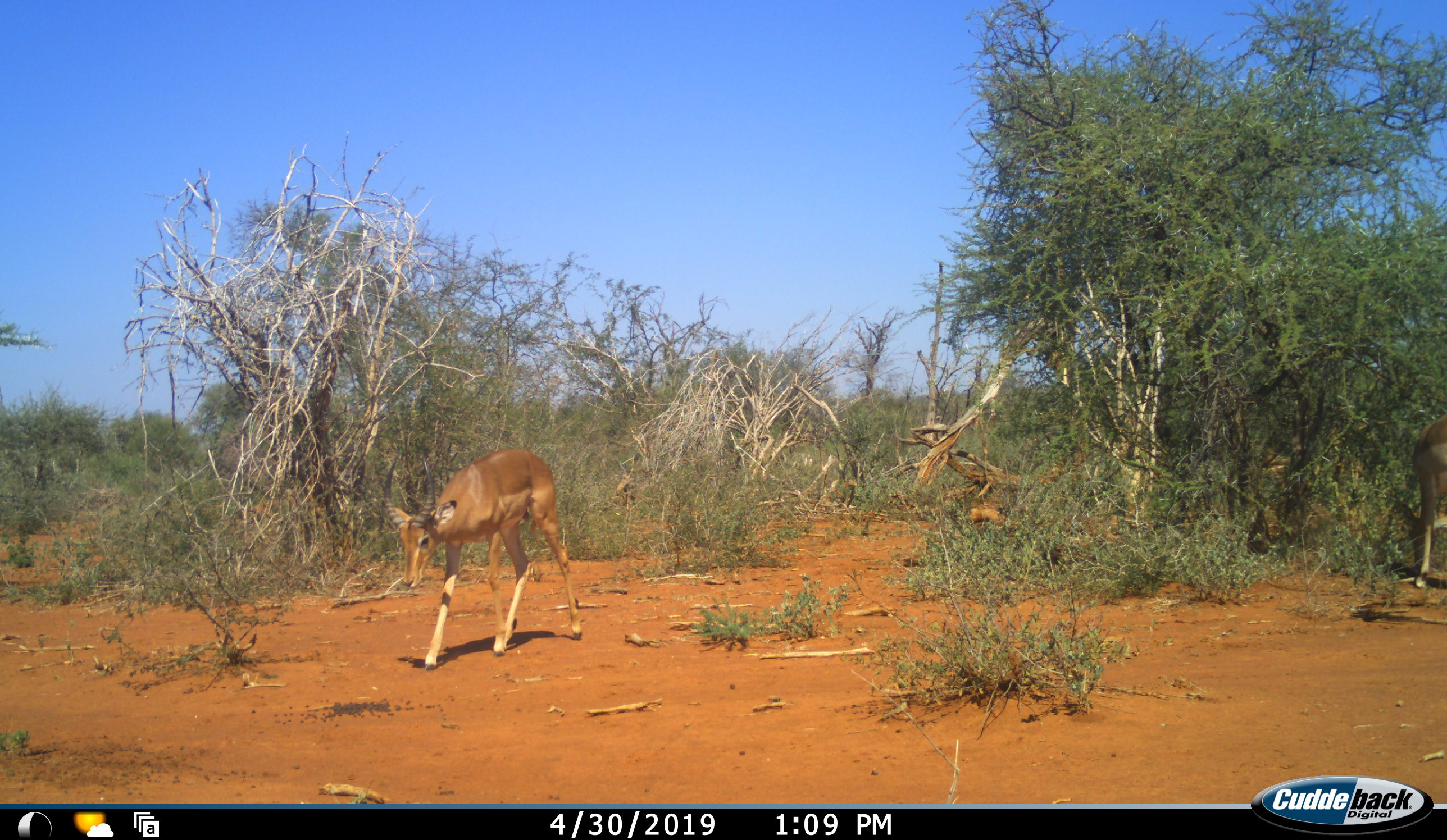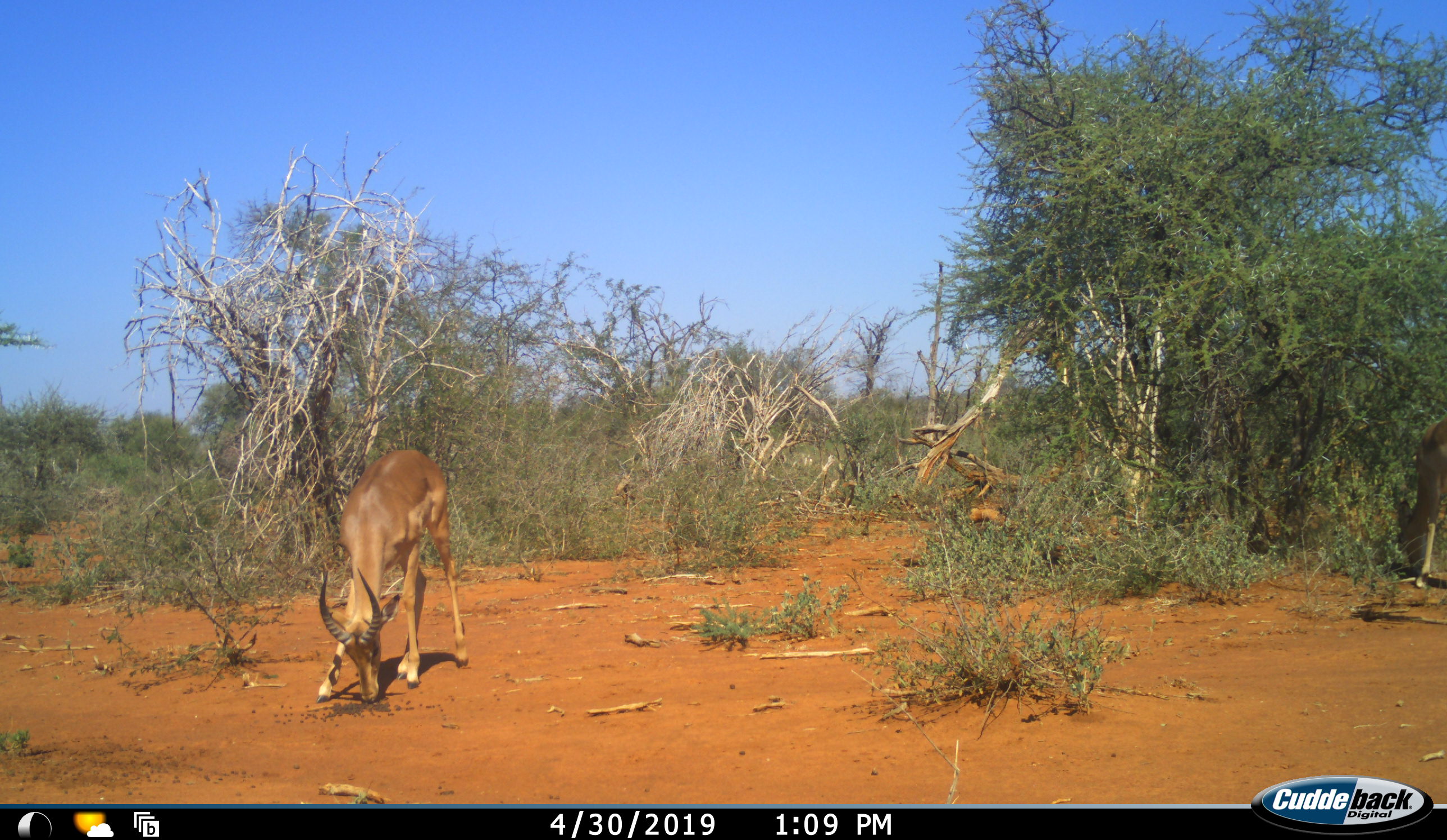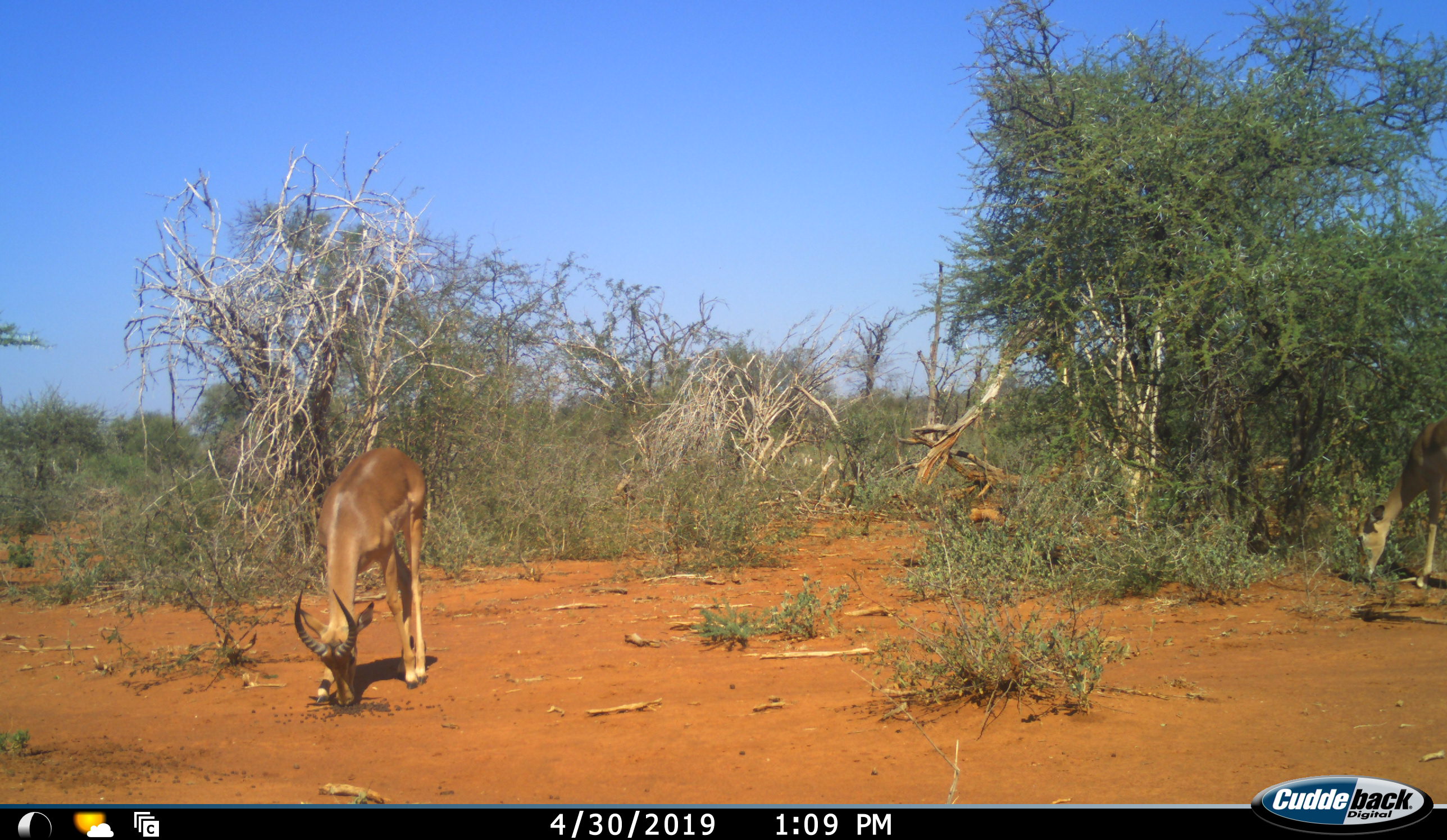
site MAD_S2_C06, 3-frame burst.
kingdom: Animalia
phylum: Chordata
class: Mammalia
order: Artiodactyla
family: Bovidae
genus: Aepyceros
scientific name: Aepyceros melampus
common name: impala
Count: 3.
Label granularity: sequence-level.